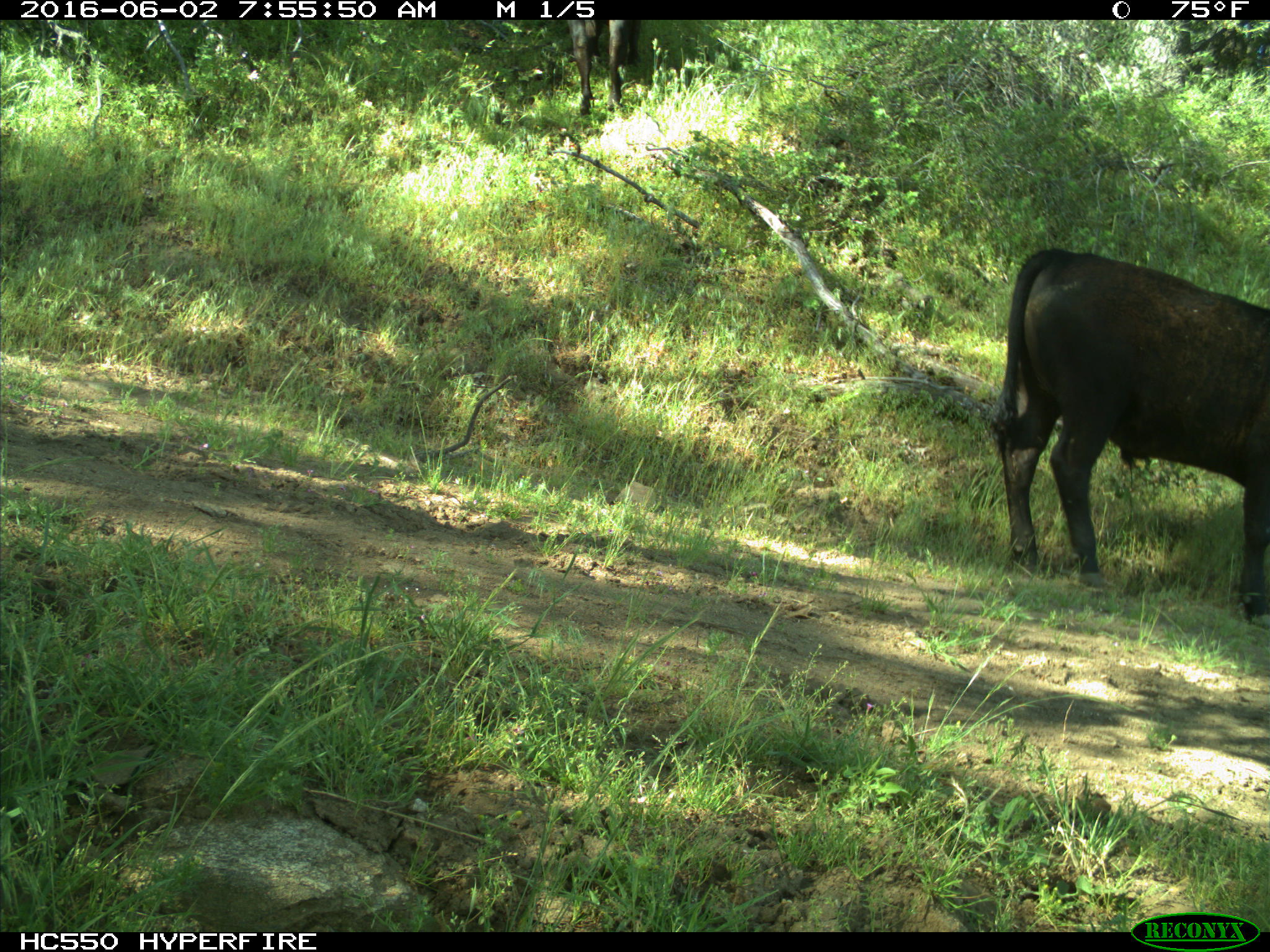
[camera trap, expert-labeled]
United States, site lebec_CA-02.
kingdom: Animalia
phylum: Chordata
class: Mammalia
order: Artiodactyla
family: Bovidae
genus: Bos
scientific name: Bos taurus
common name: domestic cow